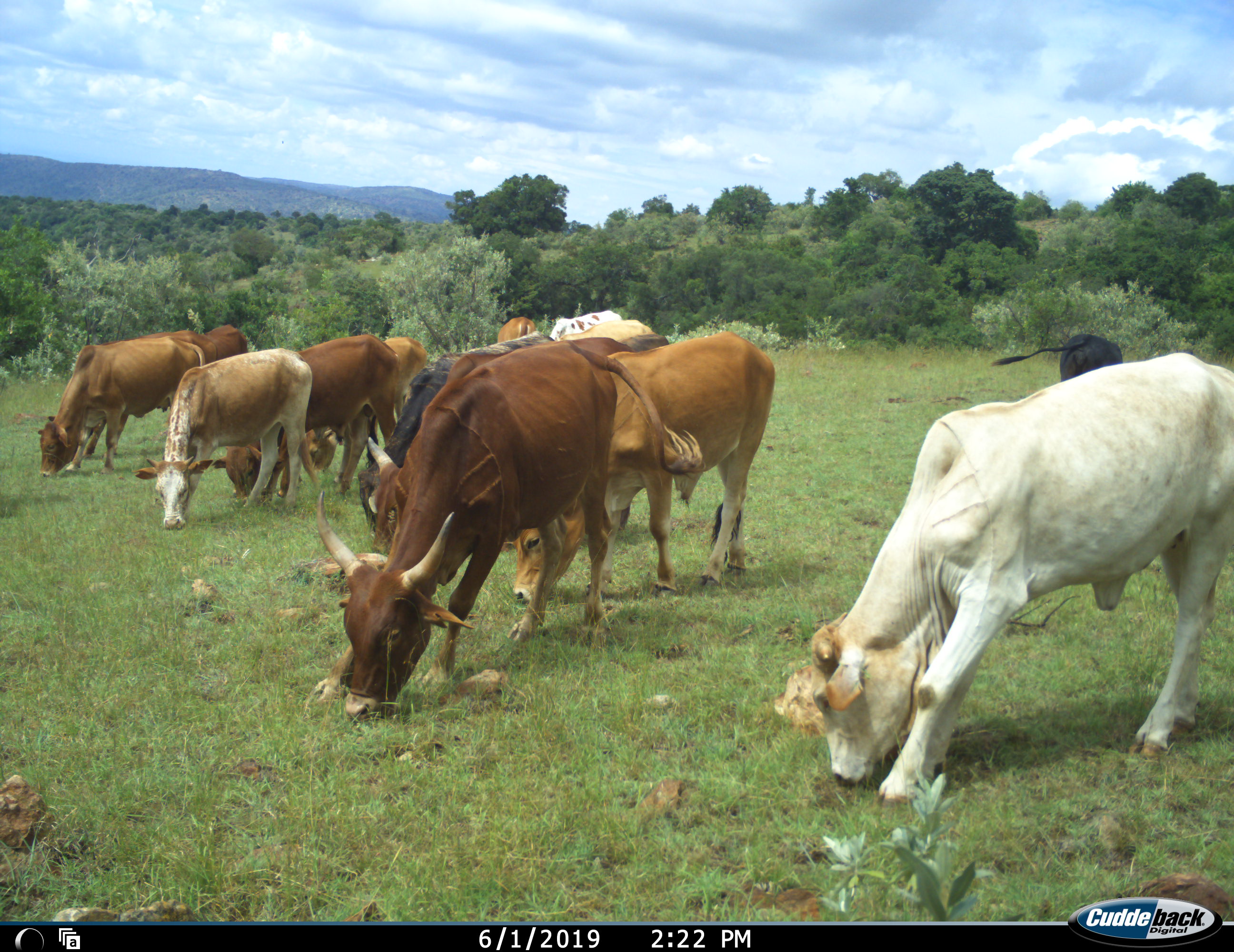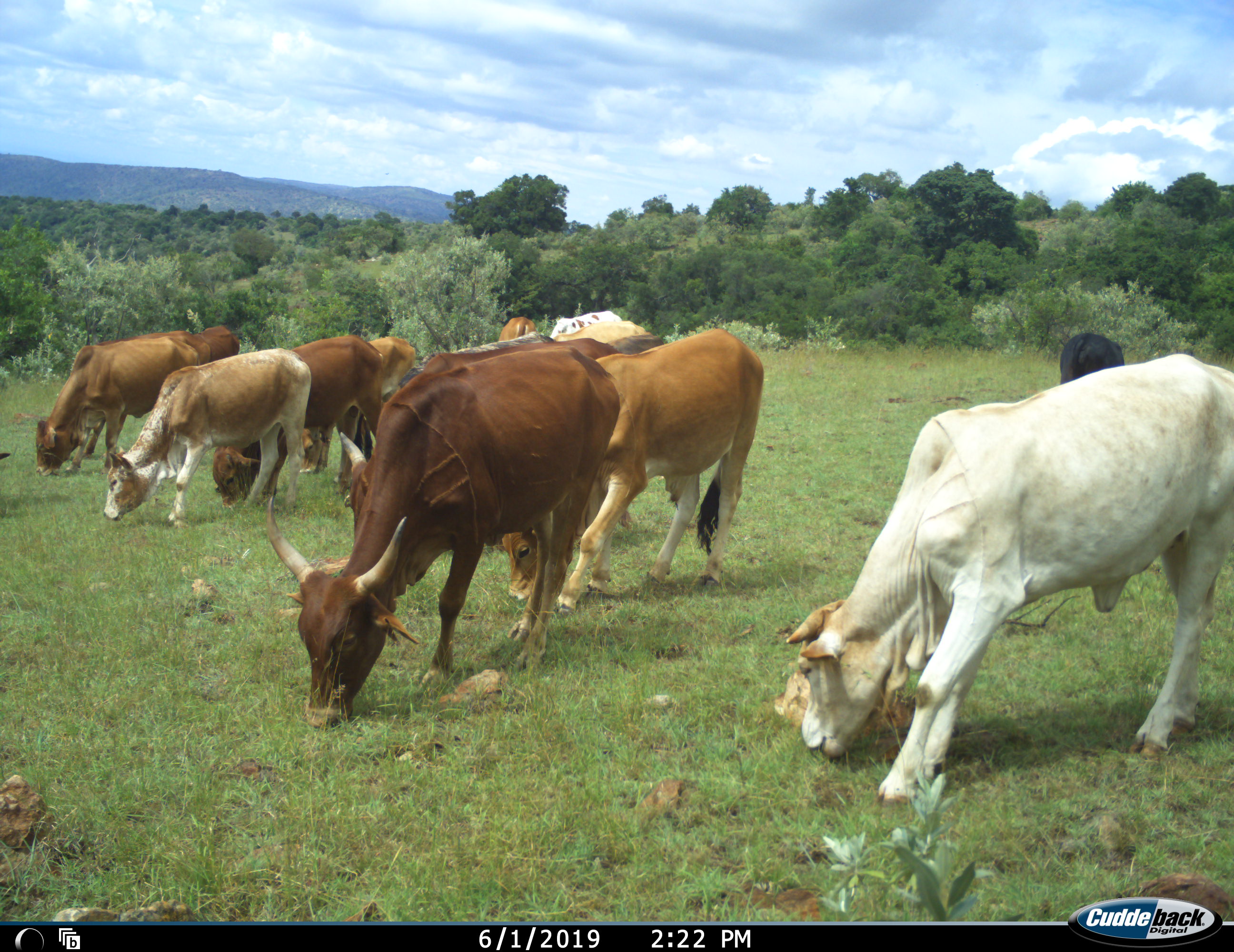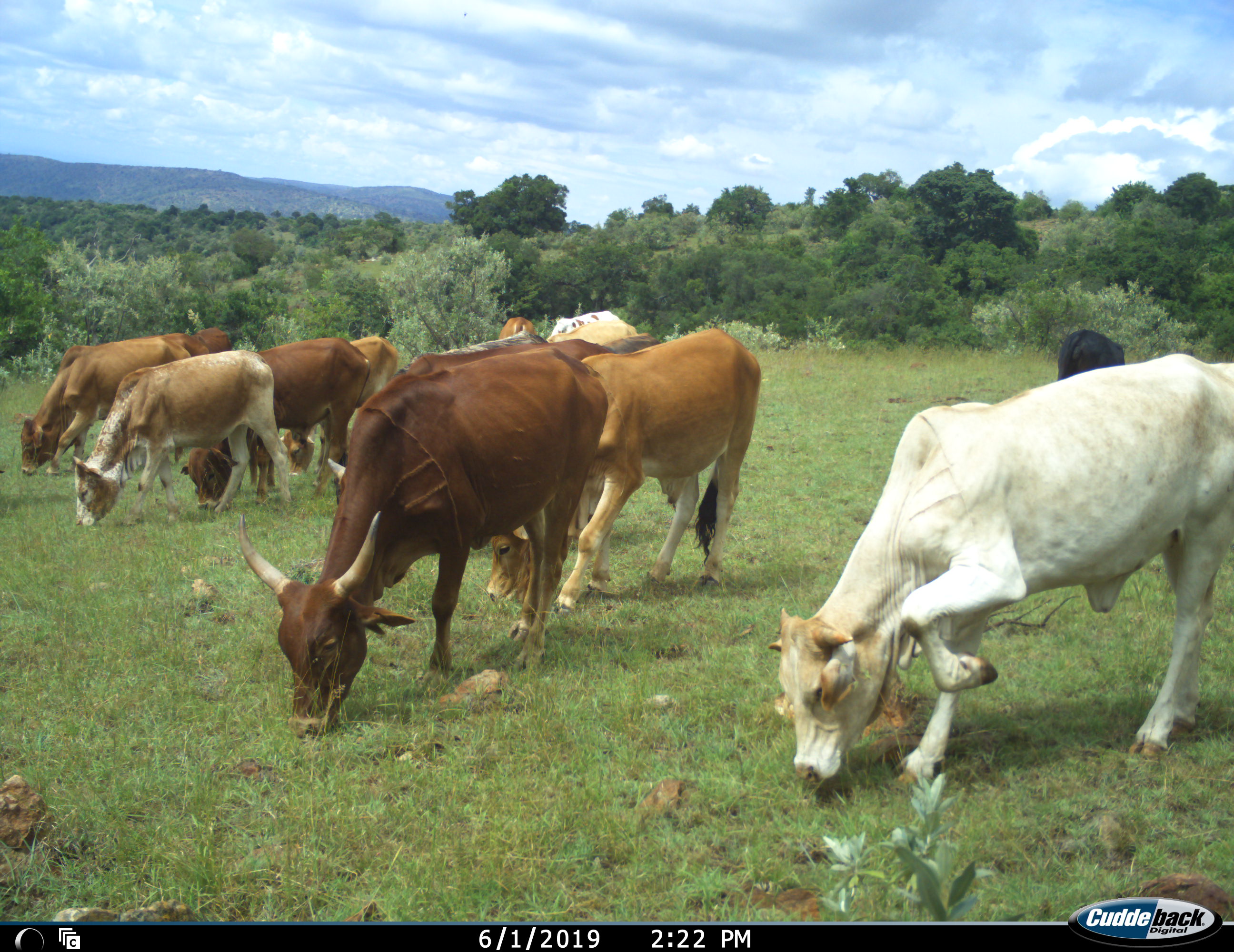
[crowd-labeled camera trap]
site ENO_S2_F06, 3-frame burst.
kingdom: Animalia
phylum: Chordata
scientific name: Vertebrata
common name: domestic animal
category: domesticanimal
Domesticanimal (domestic animal) (Vertebrata), count 11-50. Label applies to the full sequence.